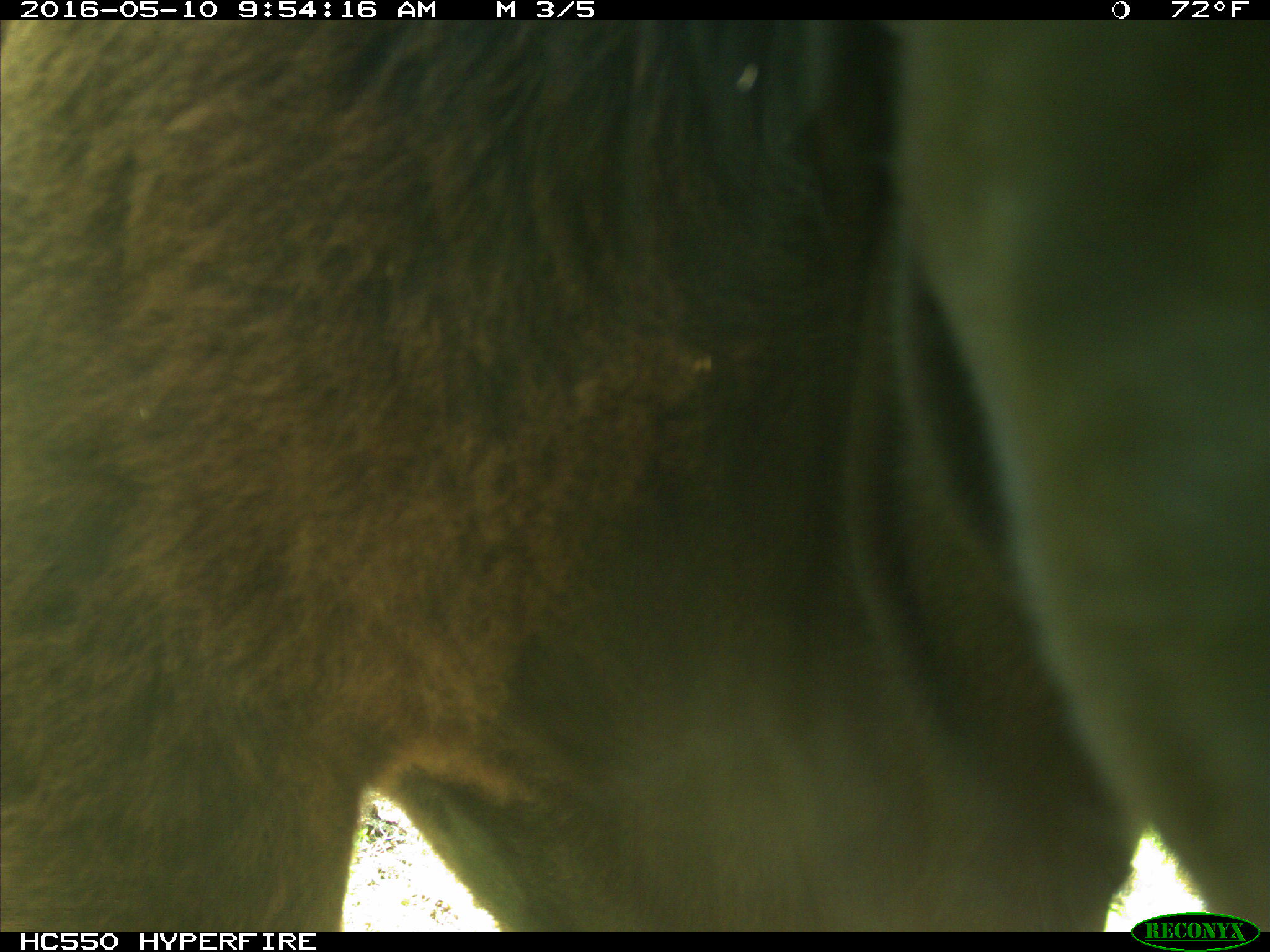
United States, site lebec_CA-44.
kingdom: Animalia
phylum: Chordata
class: Mammalia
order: Artiodactyla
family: Bovidae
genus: Bos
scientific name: Bos taurus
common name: domestic cow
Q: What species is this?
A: Bos taurus (domestic cow).